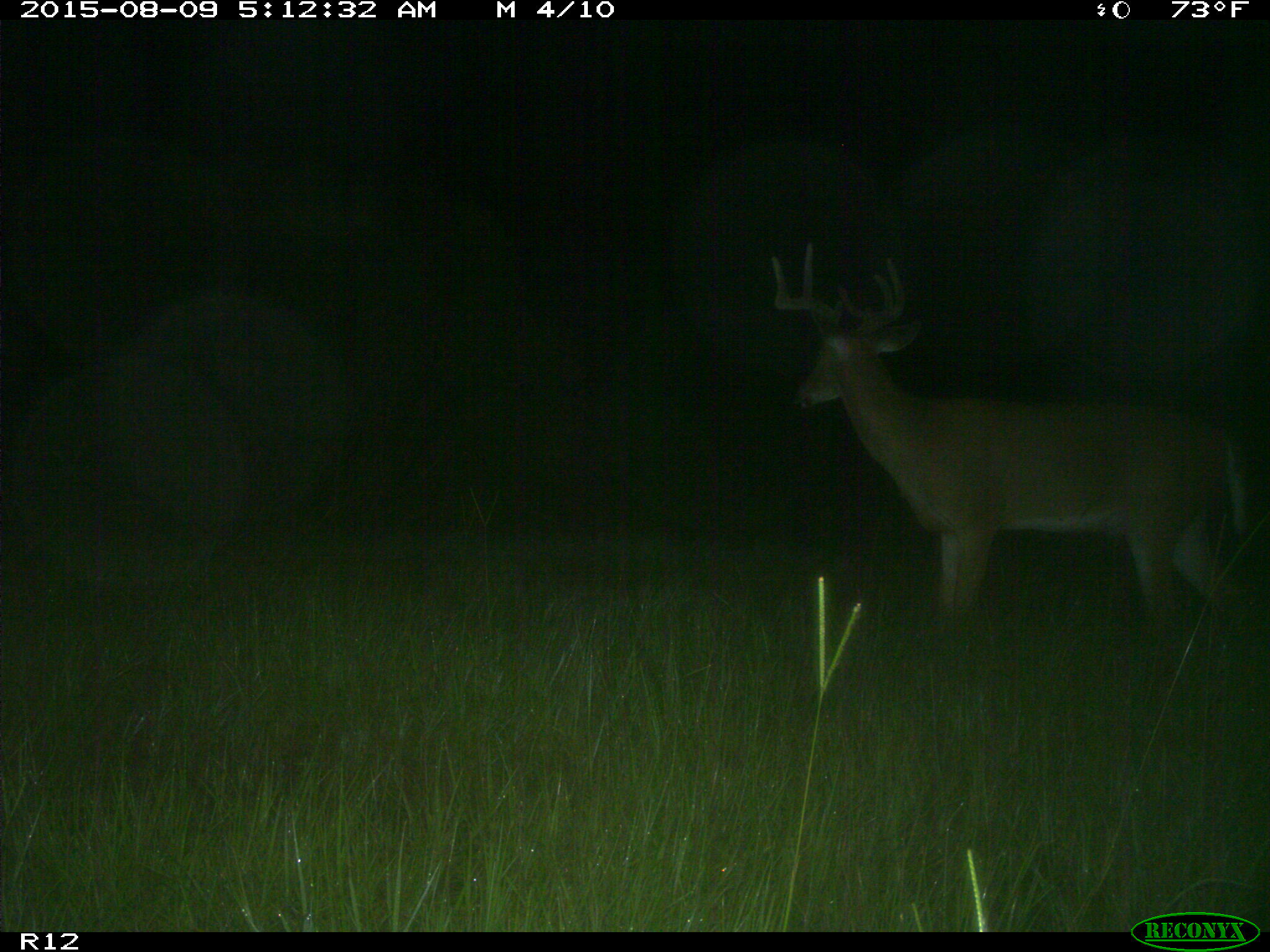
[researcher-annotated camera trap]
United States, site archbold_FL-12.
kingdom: Animalia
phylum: Chordata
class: Mammalia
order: Artiodactyla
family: Cervidae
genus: Odocoileus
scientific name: Odocoileus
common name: deer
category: unidentified deer